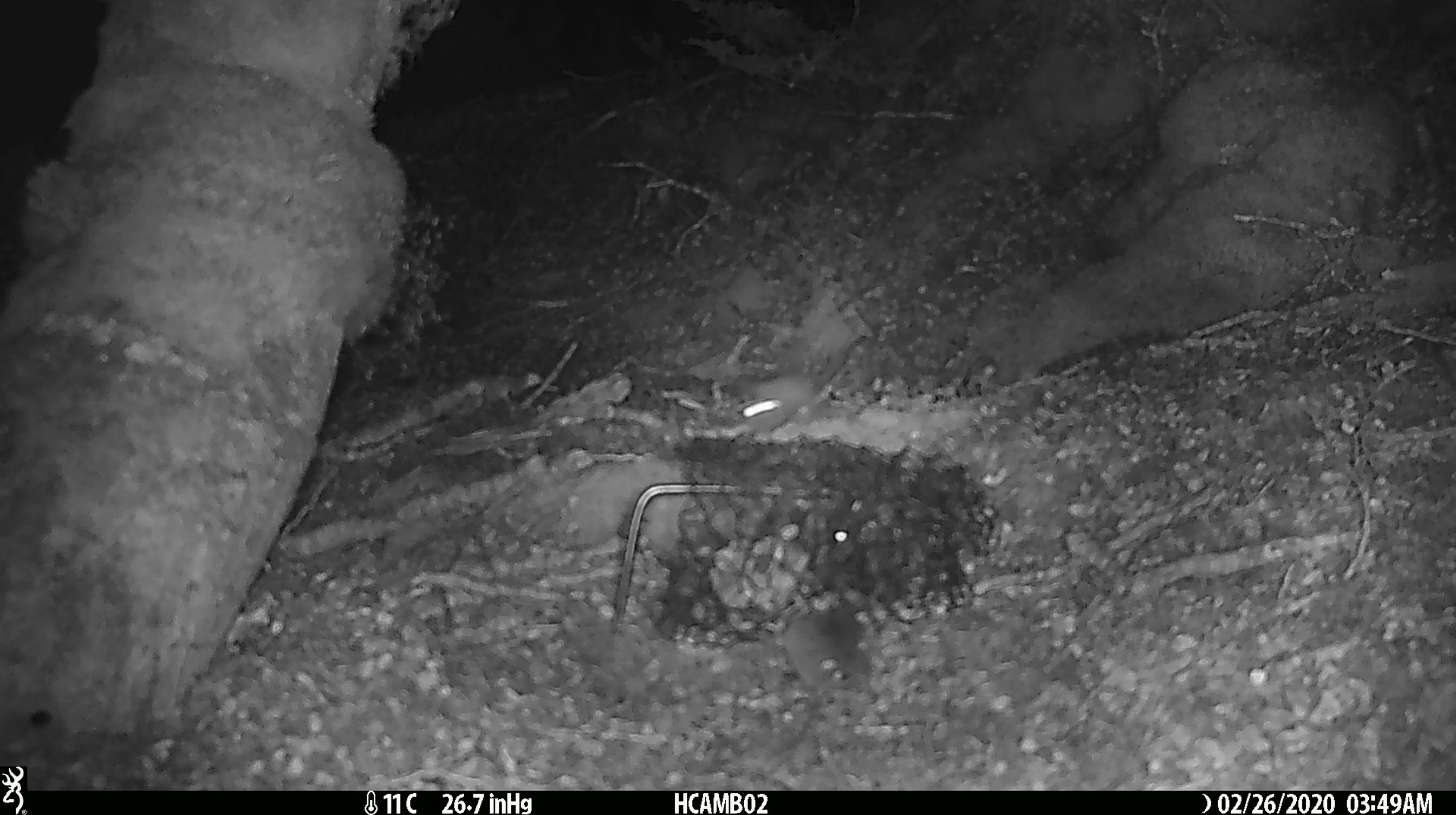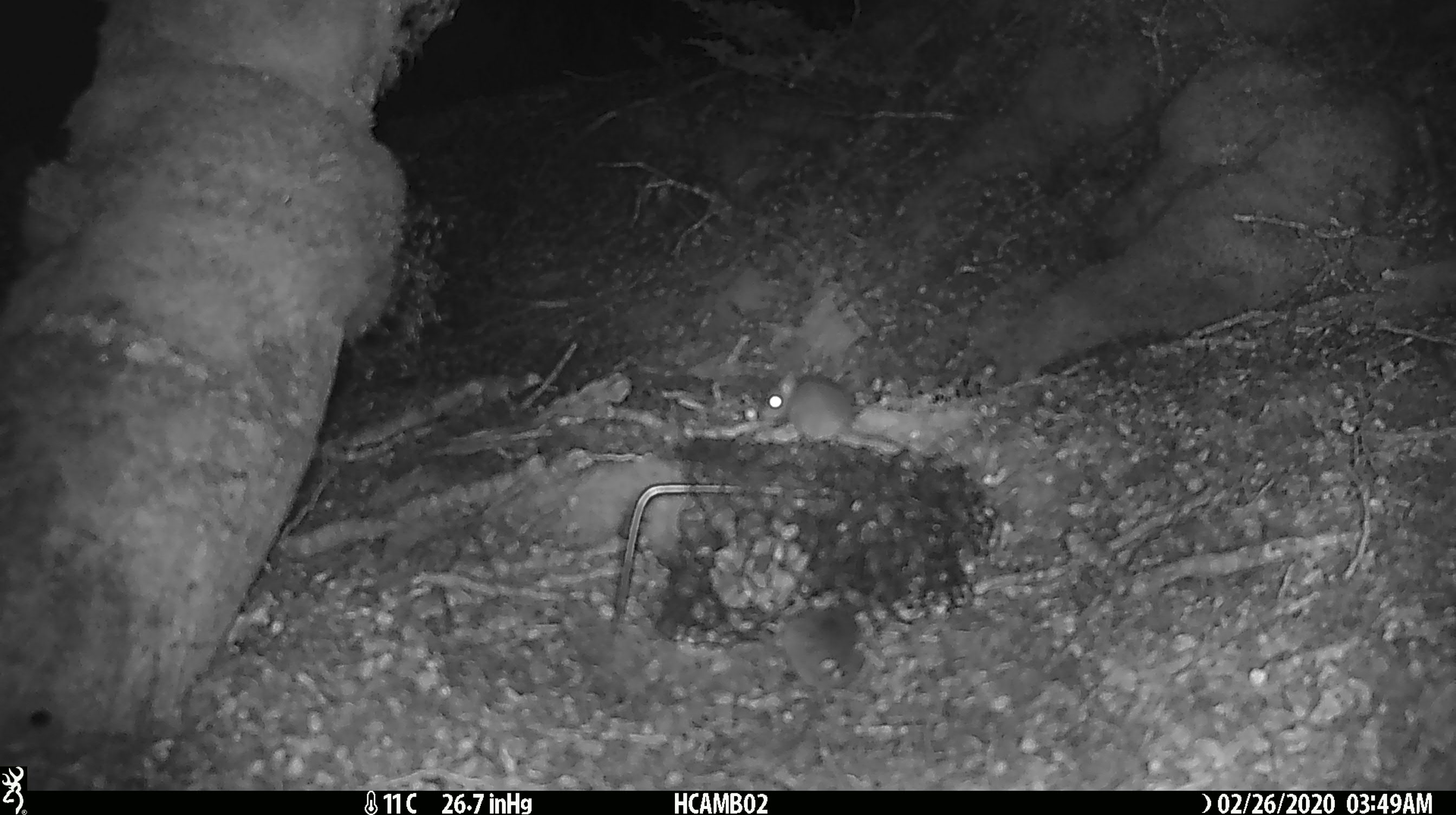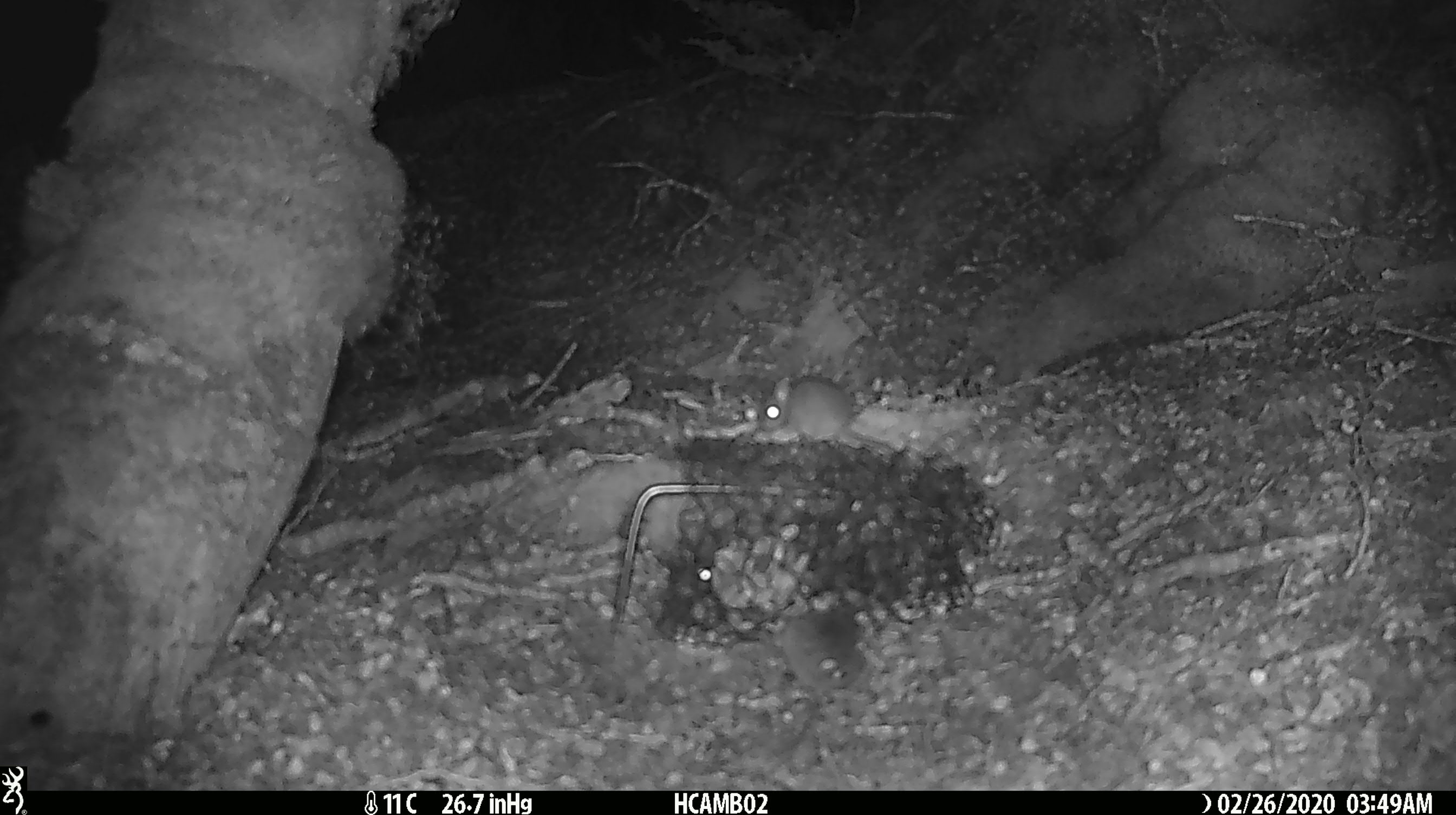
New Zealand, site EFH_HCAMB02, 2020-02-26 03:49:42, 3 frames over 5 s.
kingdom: Animalia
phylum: Chordata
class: Mammalia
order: Rodentia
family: Muridae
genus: Mus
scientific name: Mus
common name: mouse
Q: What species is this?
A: Mouse (Mus).